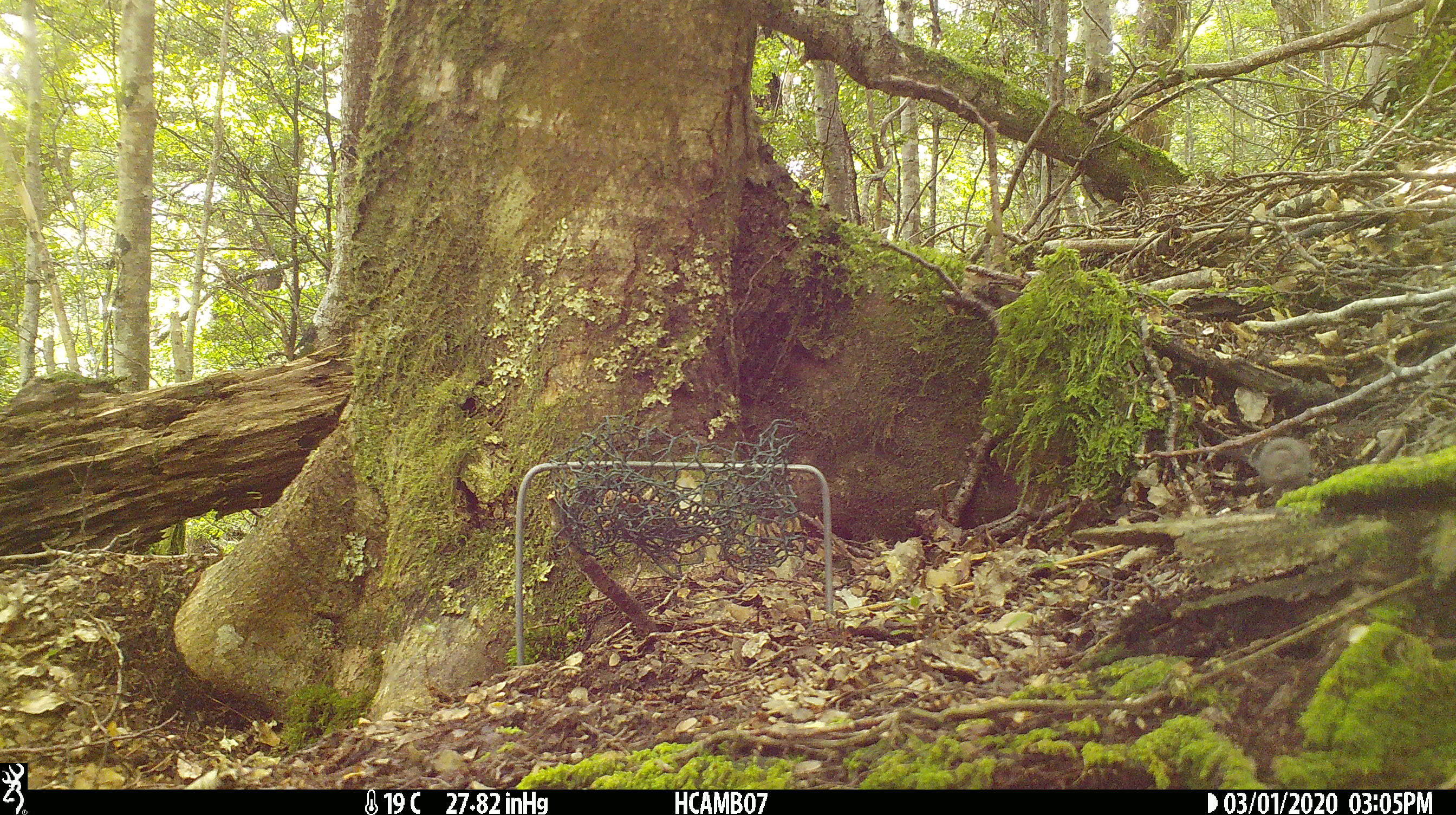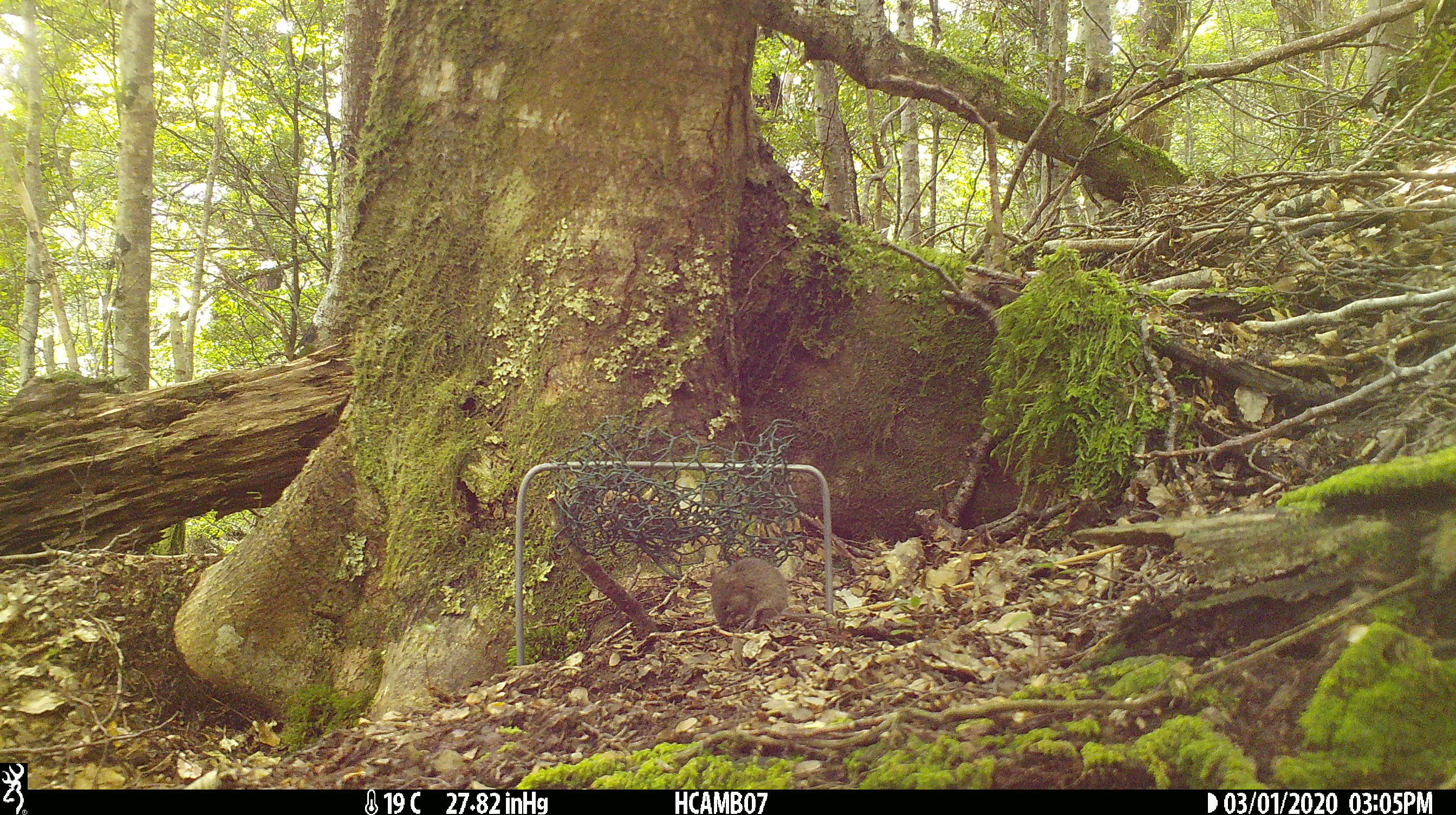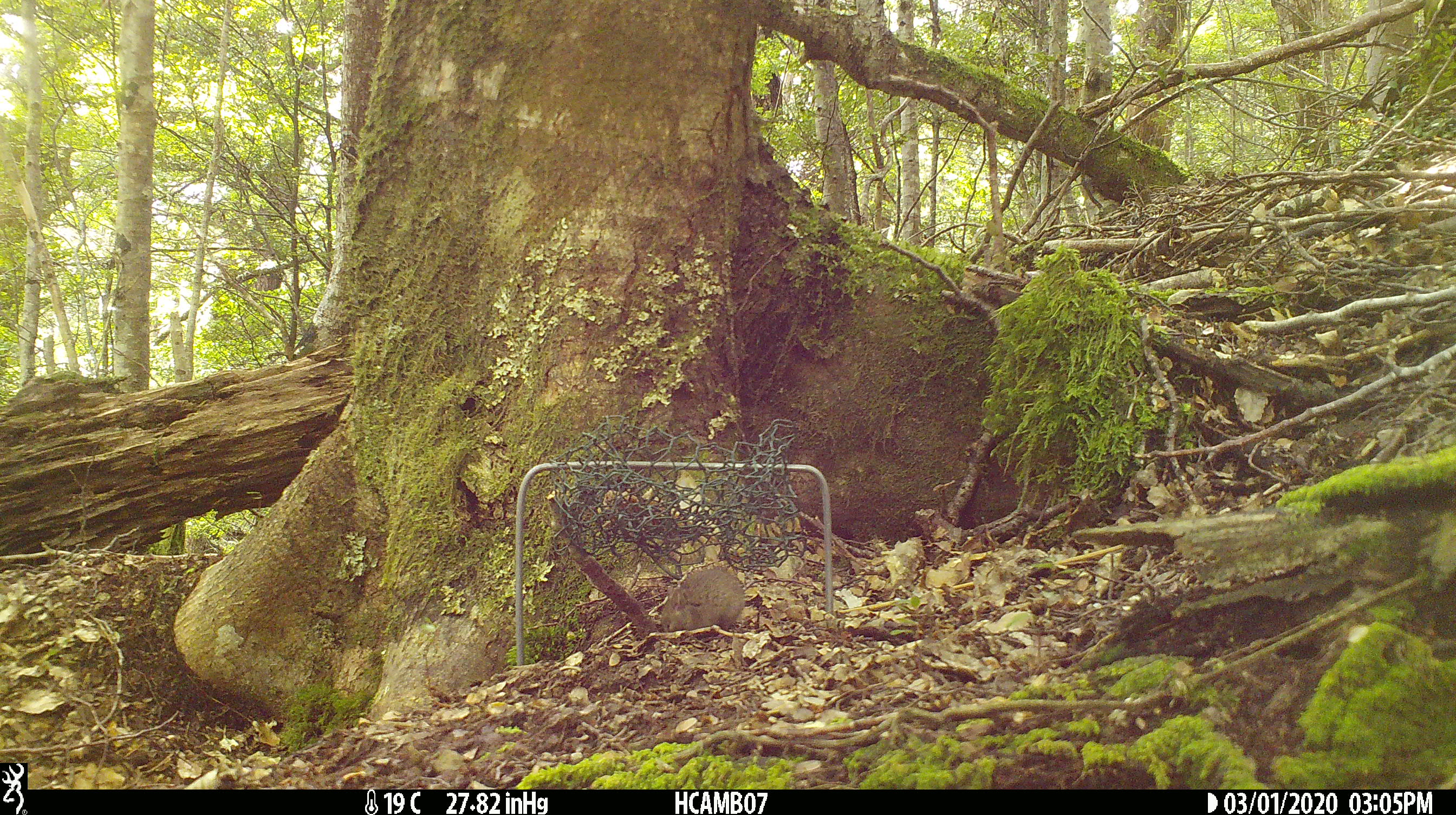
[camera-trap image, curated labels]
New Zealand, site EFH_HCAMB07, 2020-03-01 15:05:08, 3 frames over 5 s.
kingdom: Animalia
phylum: Chordata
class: Mammalia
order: Rodentia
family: Muridae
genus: Mus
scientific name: Mus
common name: mouse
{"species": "mouse (Mus)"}